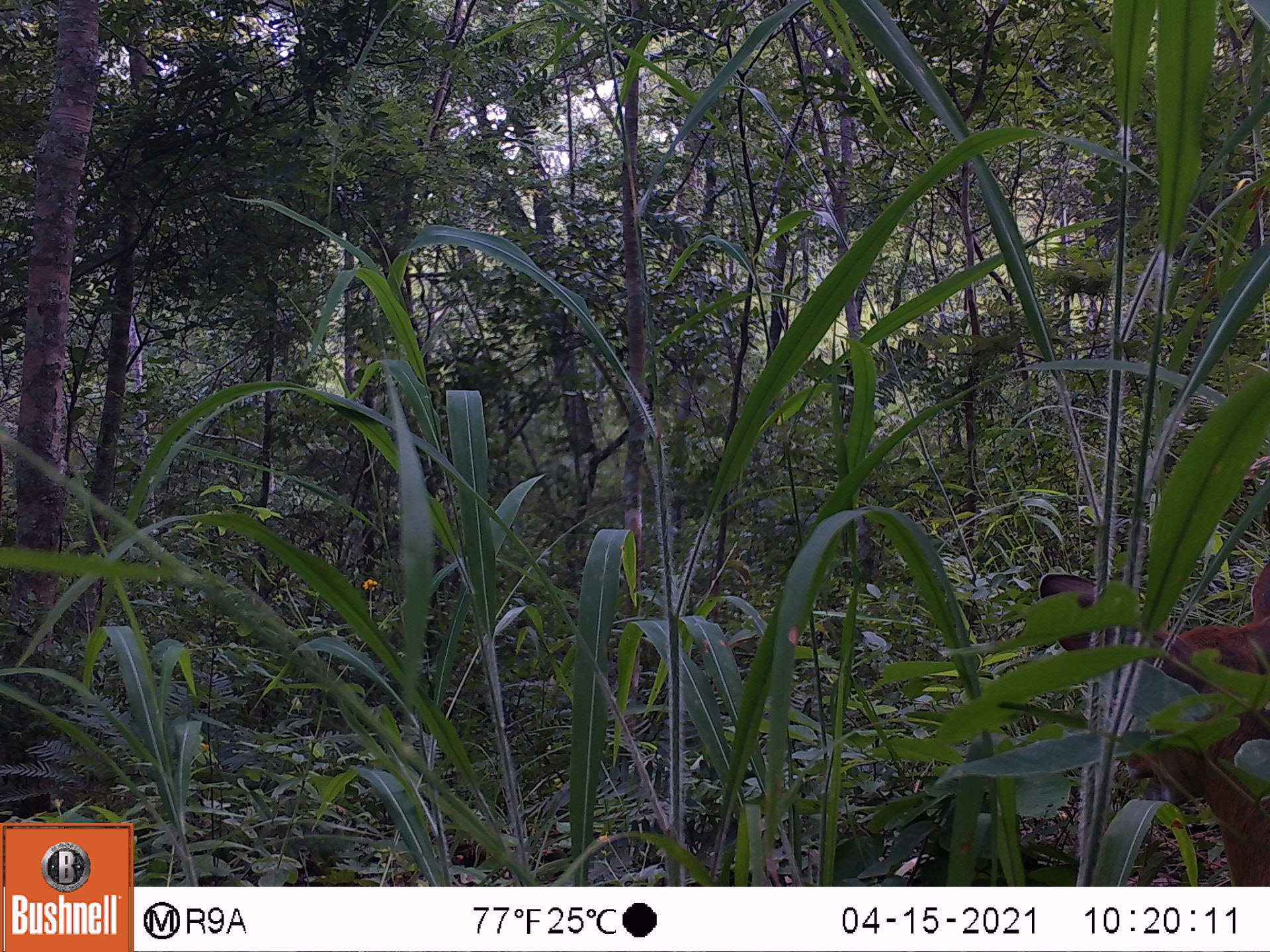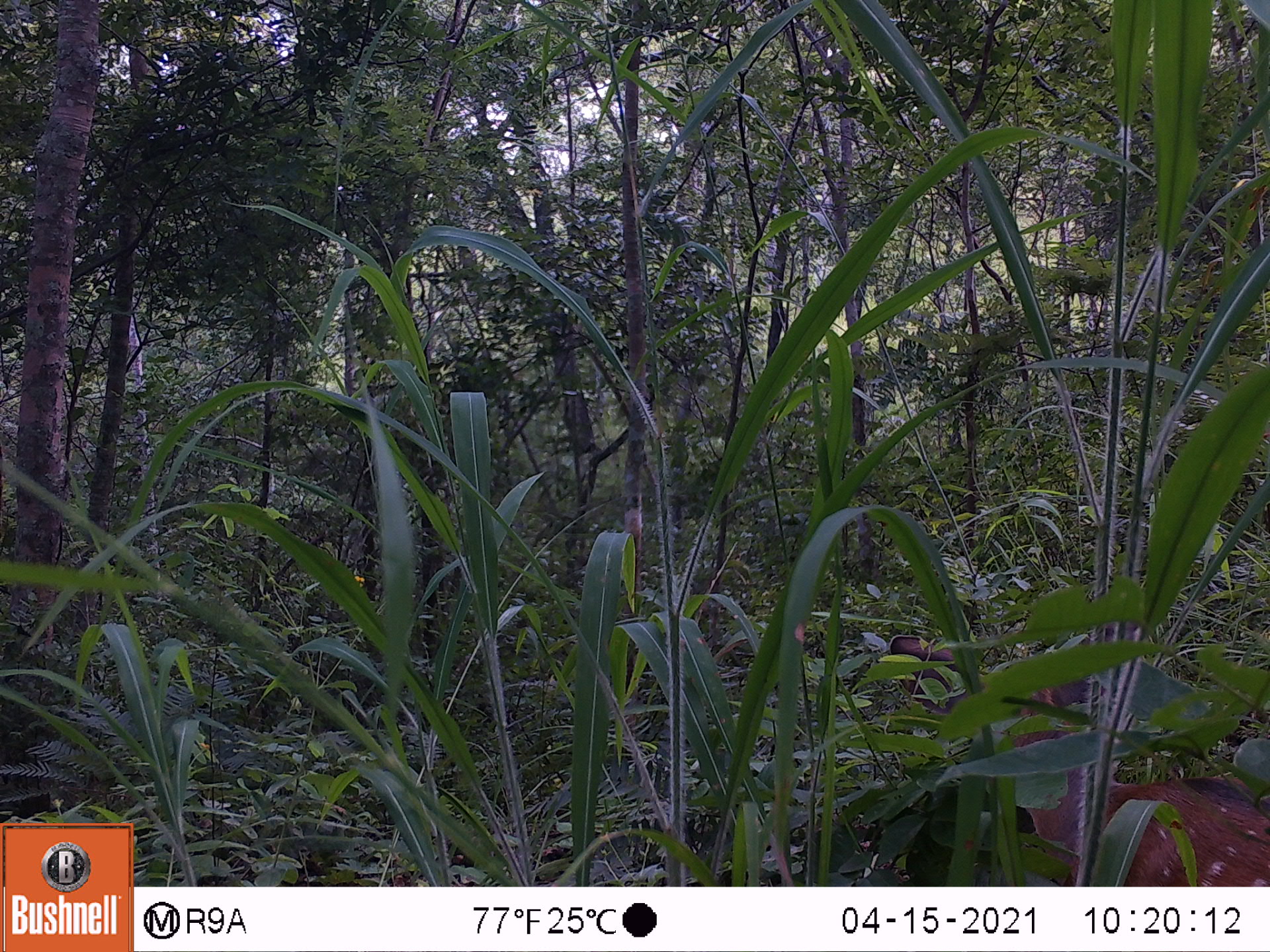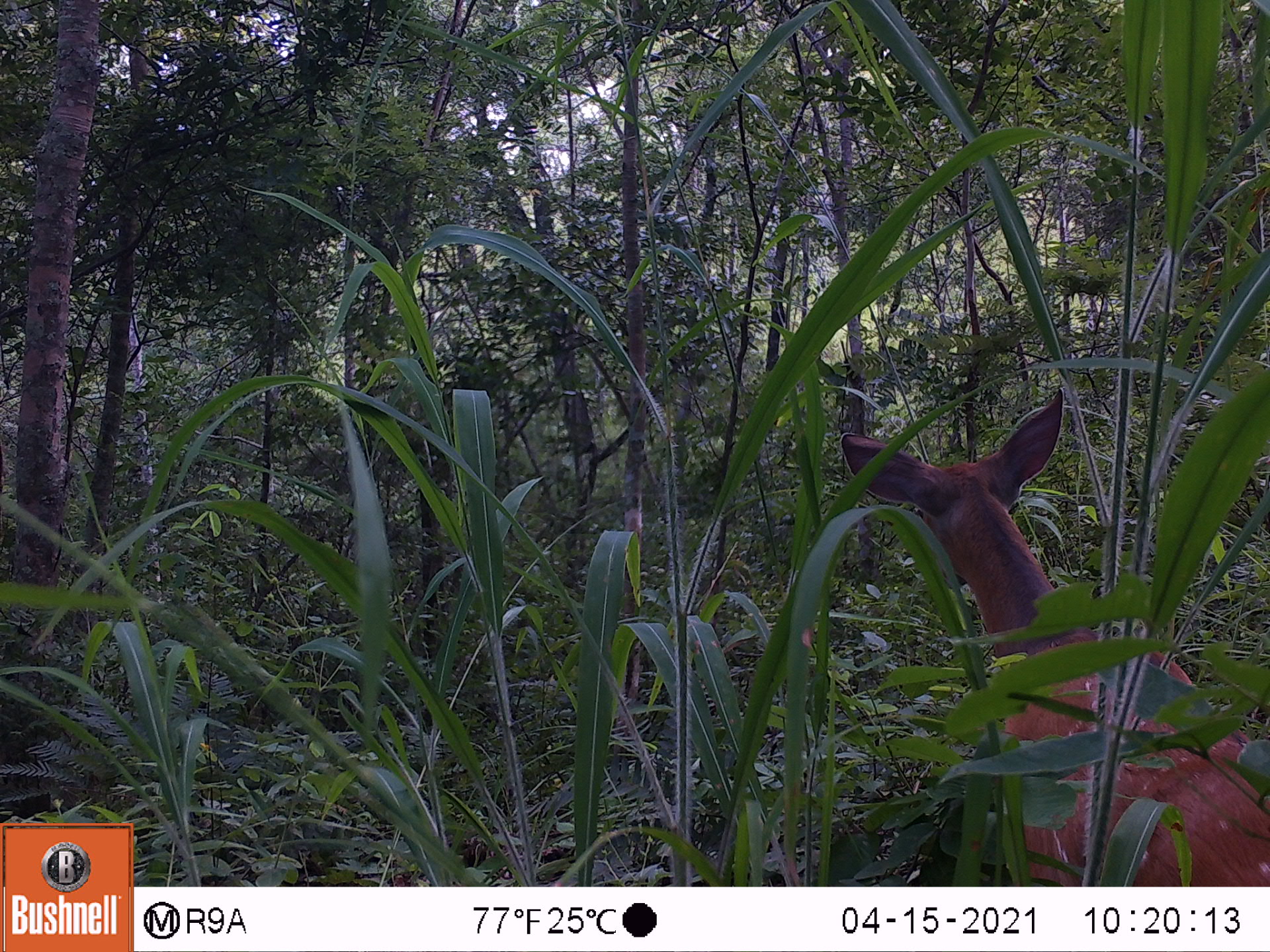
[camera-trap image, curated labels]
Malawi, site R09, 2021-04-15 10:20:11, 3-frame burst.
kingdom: Animalia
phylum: Chordata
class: Mammalia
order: Artiodactyla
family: Bovidae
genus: Tragelaphus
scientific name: Tragelaphus sylvaticus sylvaticus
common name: cape bushbuck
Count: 1.